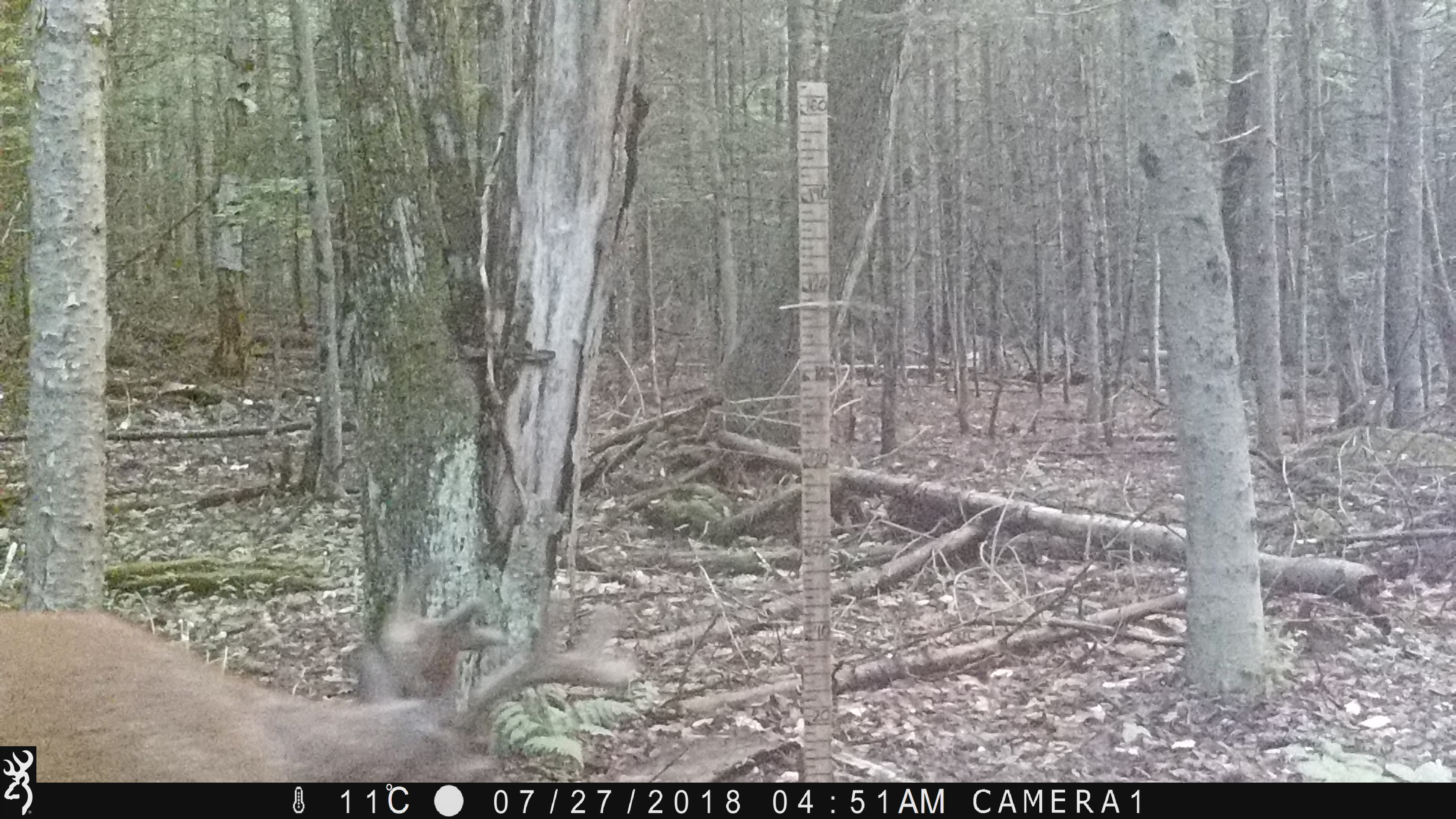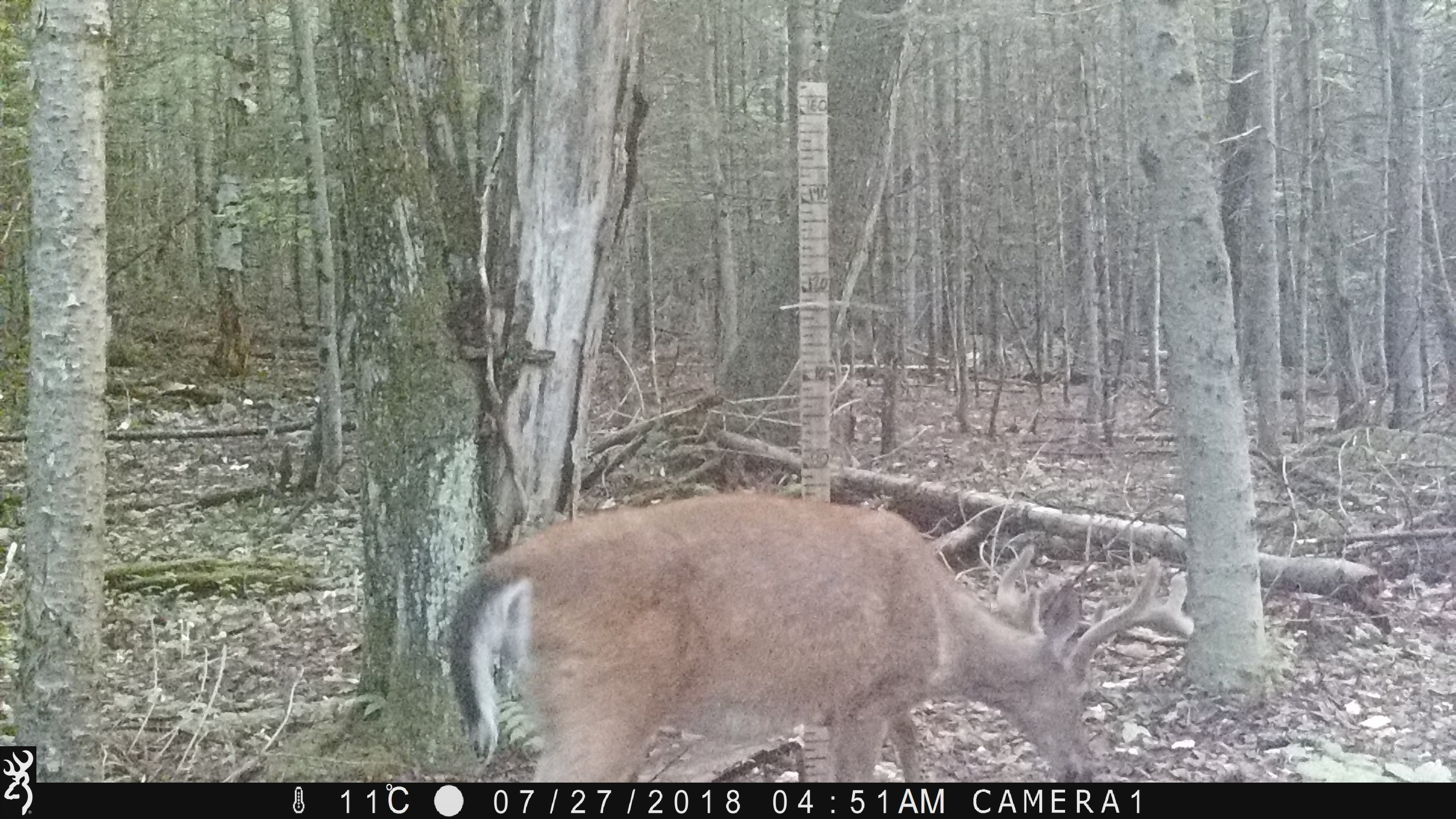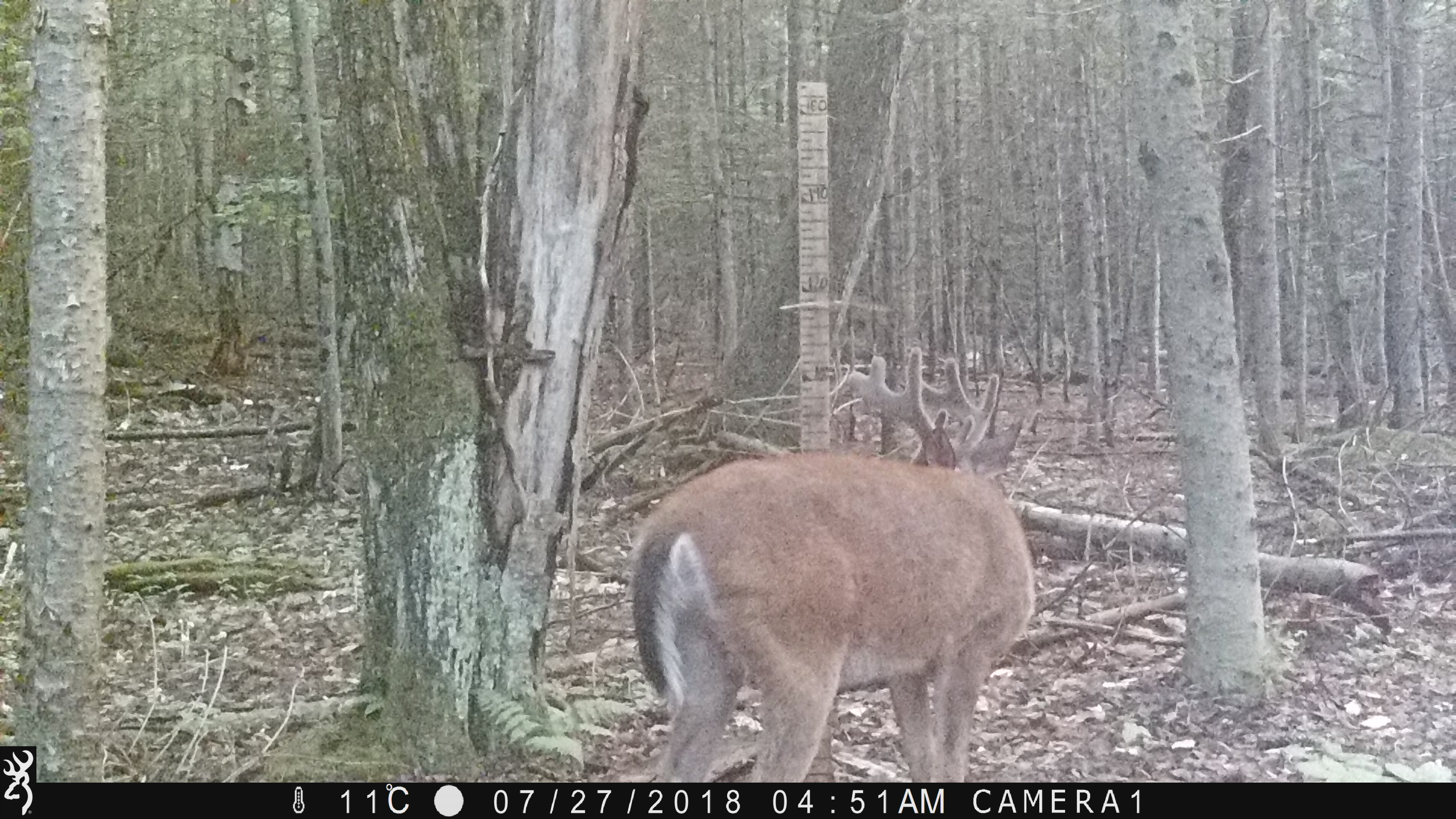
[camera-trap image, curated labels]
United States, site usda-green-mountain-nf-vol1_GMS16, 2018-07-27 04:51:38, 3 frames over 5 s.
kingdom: Animalia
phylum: Chordata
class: Mammalia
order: Artiodactyla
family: Cervidae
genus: Odocoileus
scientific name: Odocoileus virginianus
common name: white-tailed deer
White-tailed deer (Odocoileus virginianus).